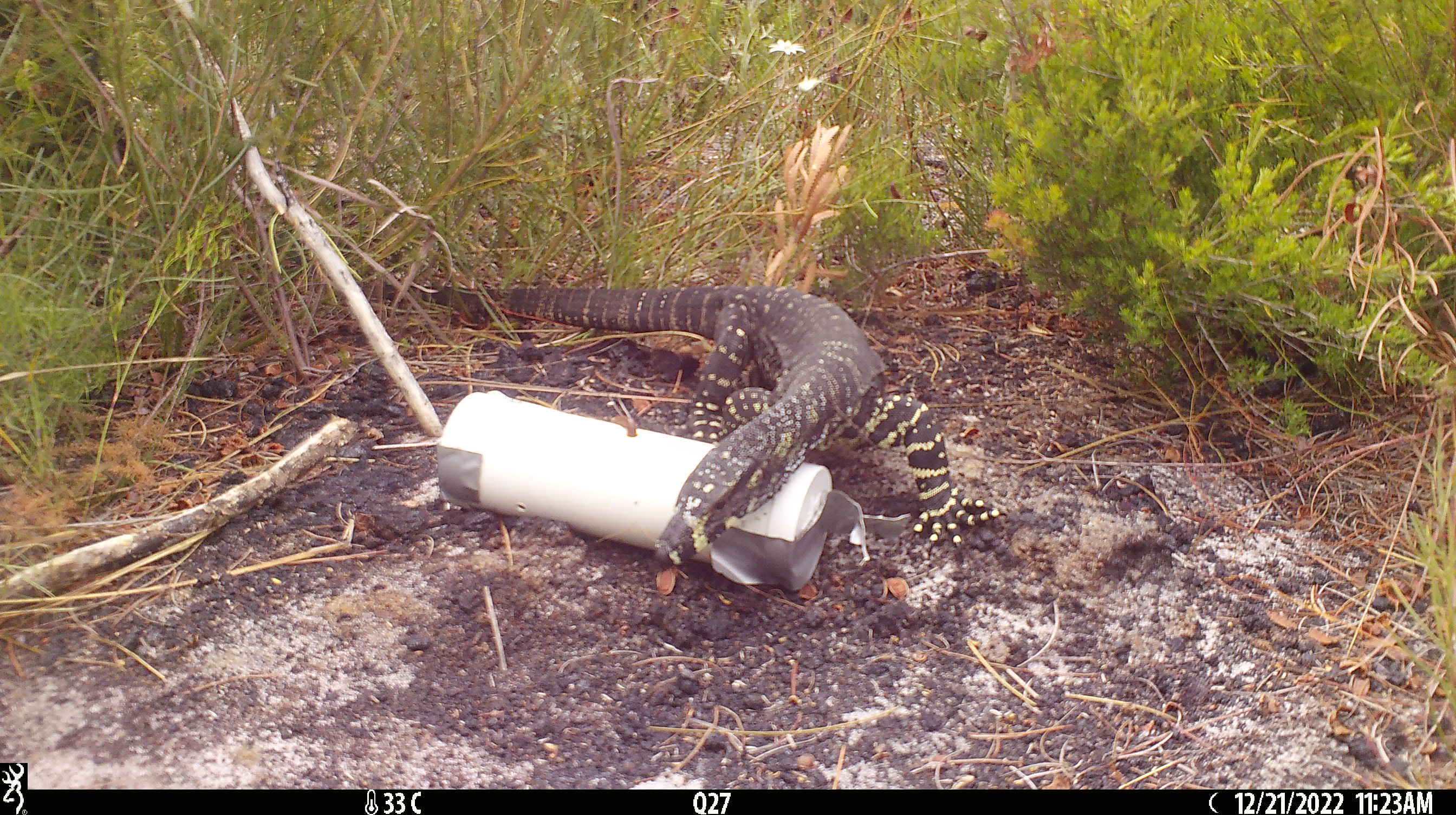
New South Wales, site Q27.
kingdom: Animalia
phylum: Chordata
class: Reptilia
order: Squamata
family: Varanidae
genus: Varanus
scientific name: Varanus varius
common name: lace monitor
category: goanna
Goanna (lace monitor) (Varanus varius).